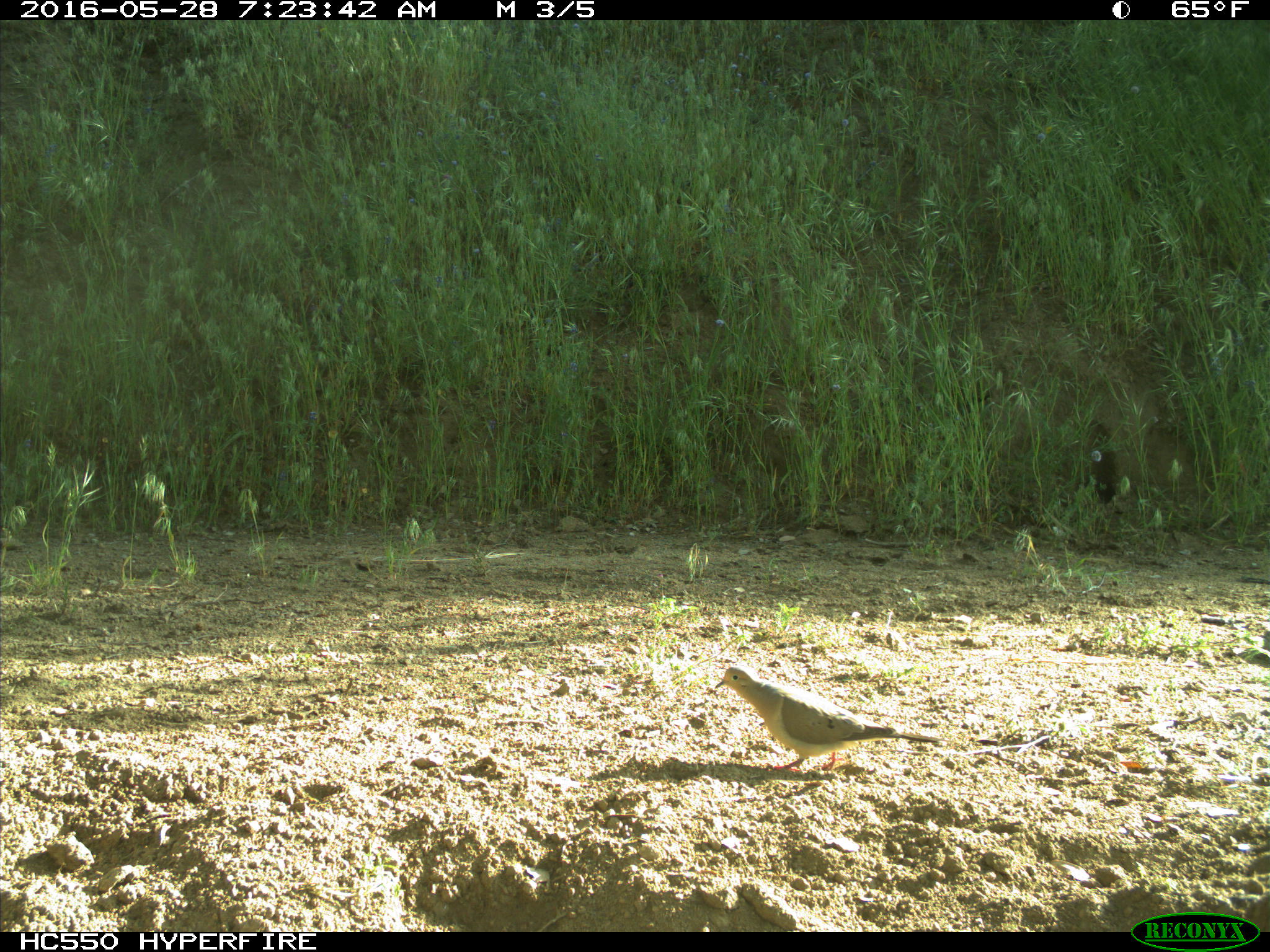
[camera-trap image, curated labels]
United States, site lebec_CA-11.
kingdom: Animalia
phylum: Chordata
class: Aves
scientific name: Aves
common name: birds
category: unidentified bird